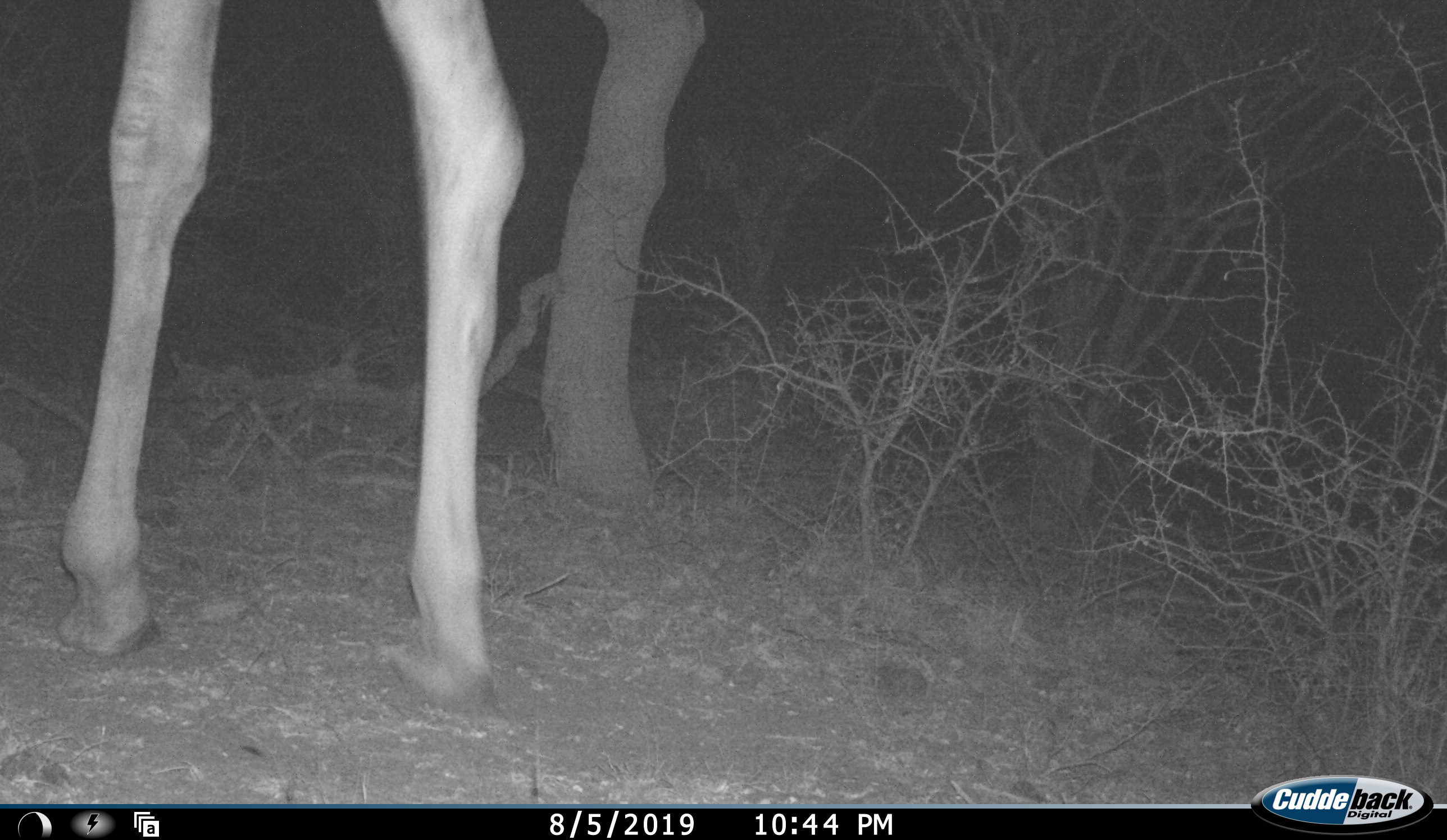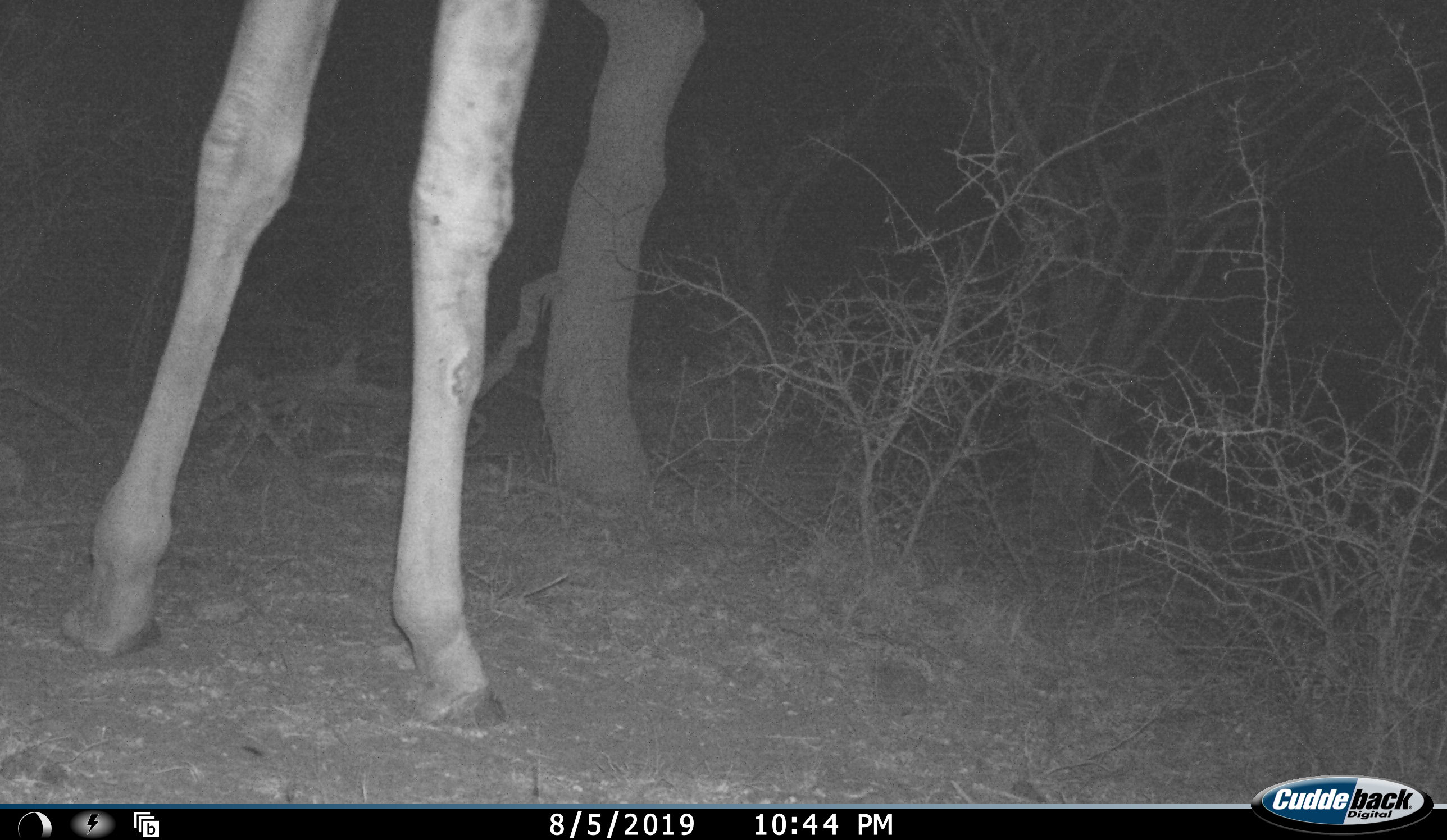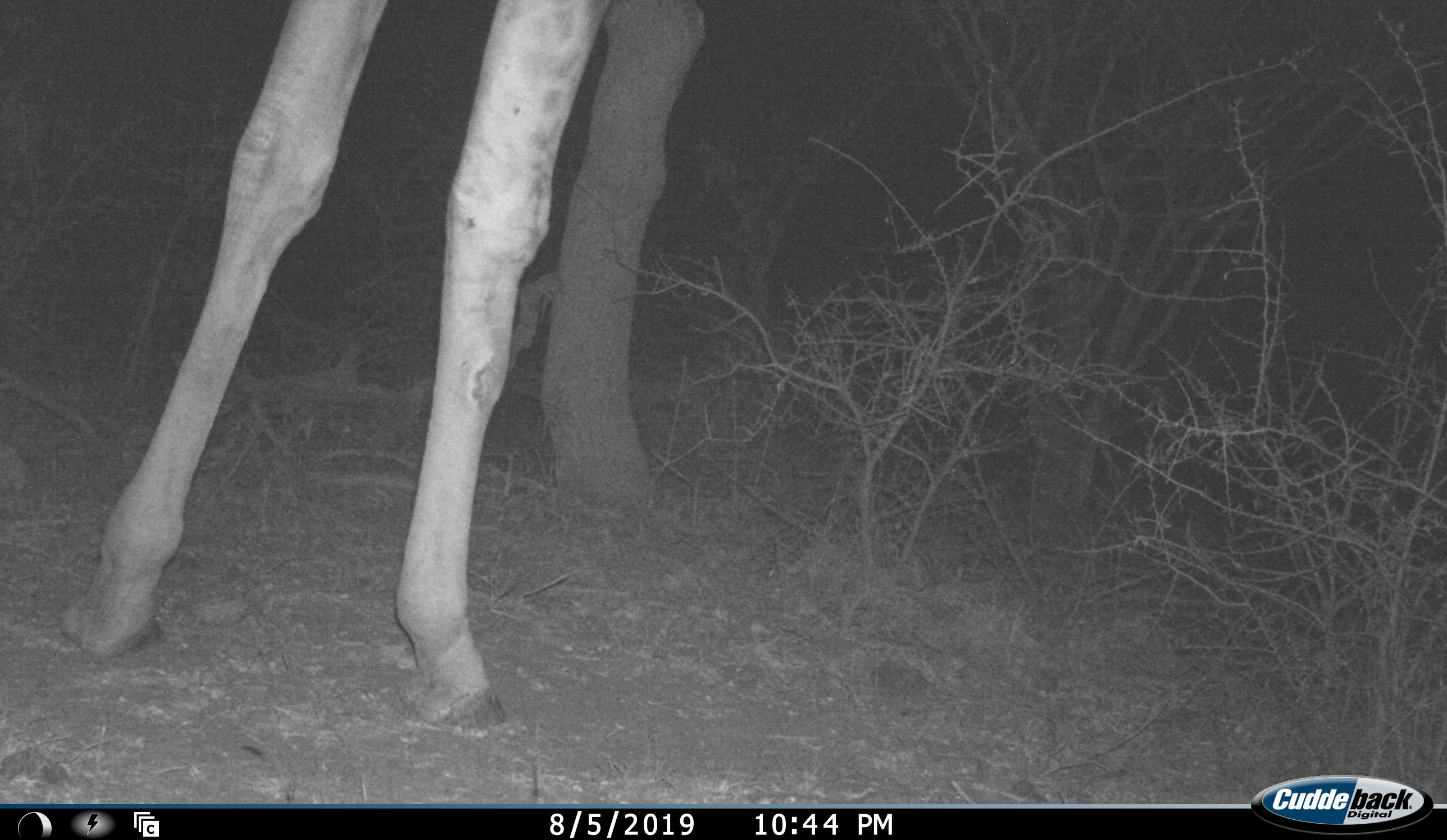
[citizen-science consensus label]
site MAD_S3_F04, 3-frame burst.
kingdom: Animalia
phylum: Chordata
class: Mammalia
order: Artiodactyla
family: Giraffidae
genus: Giraffa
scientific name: Giraffa camelopardalis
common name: giraffe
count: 1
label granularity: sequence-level